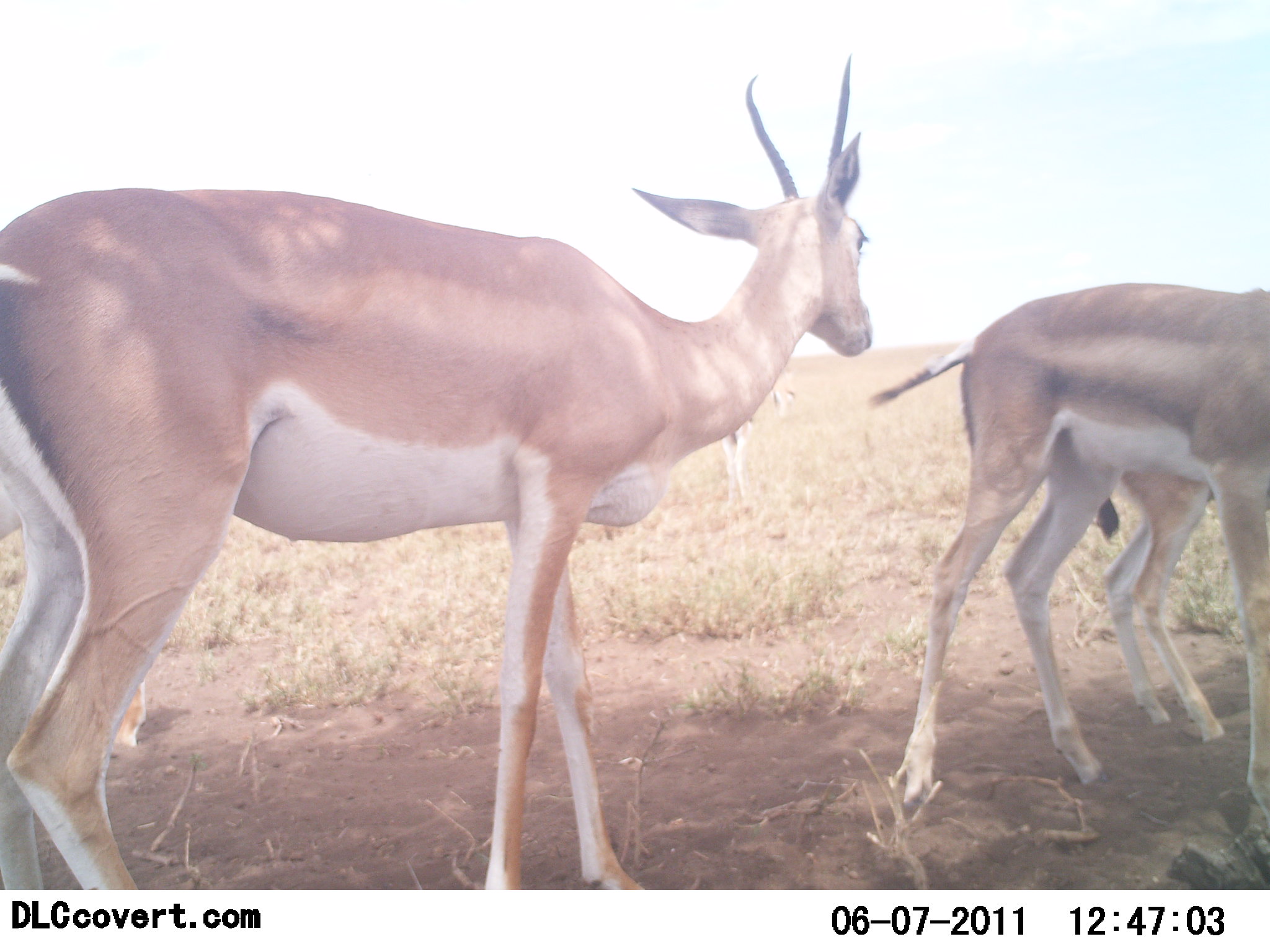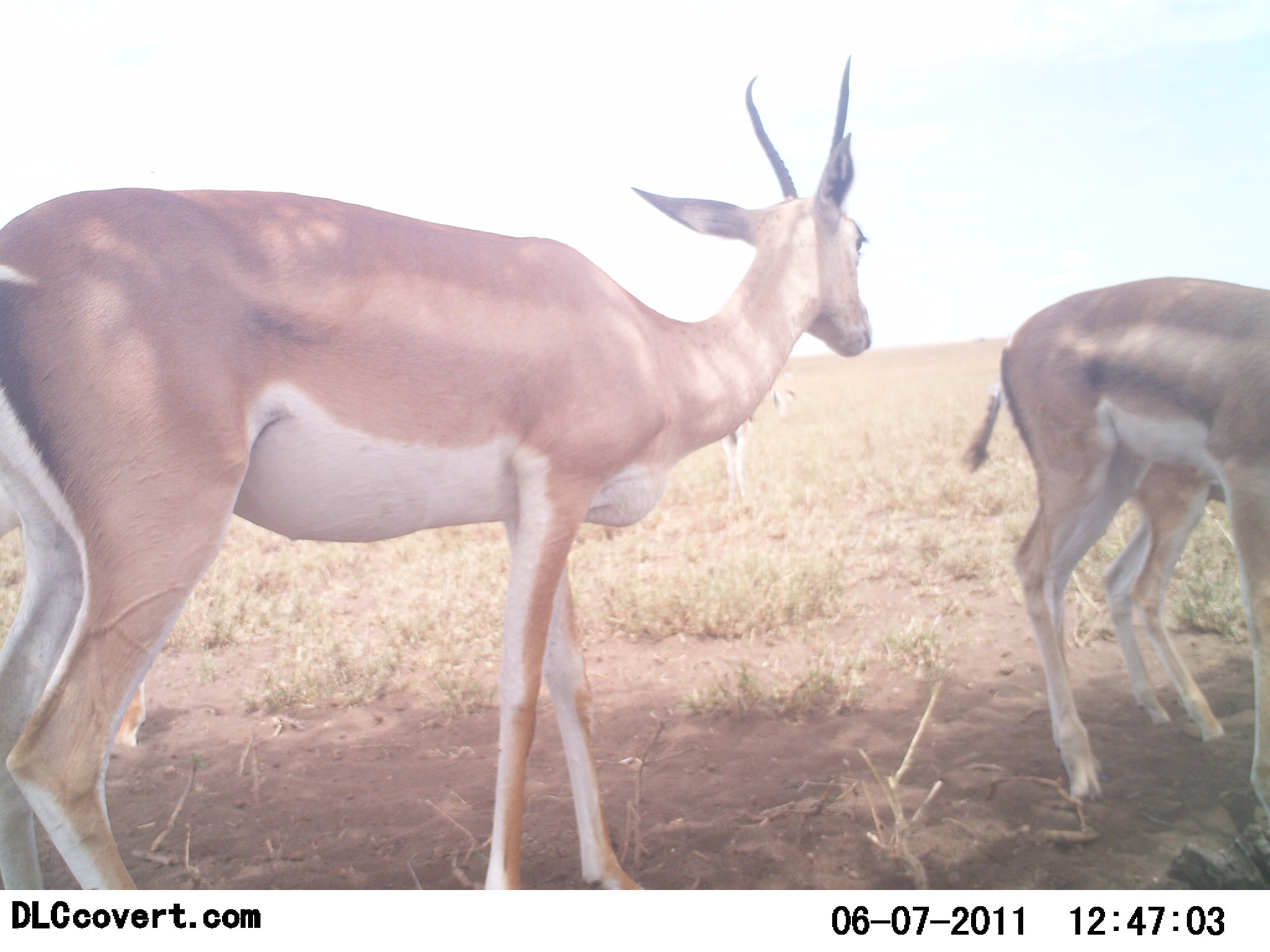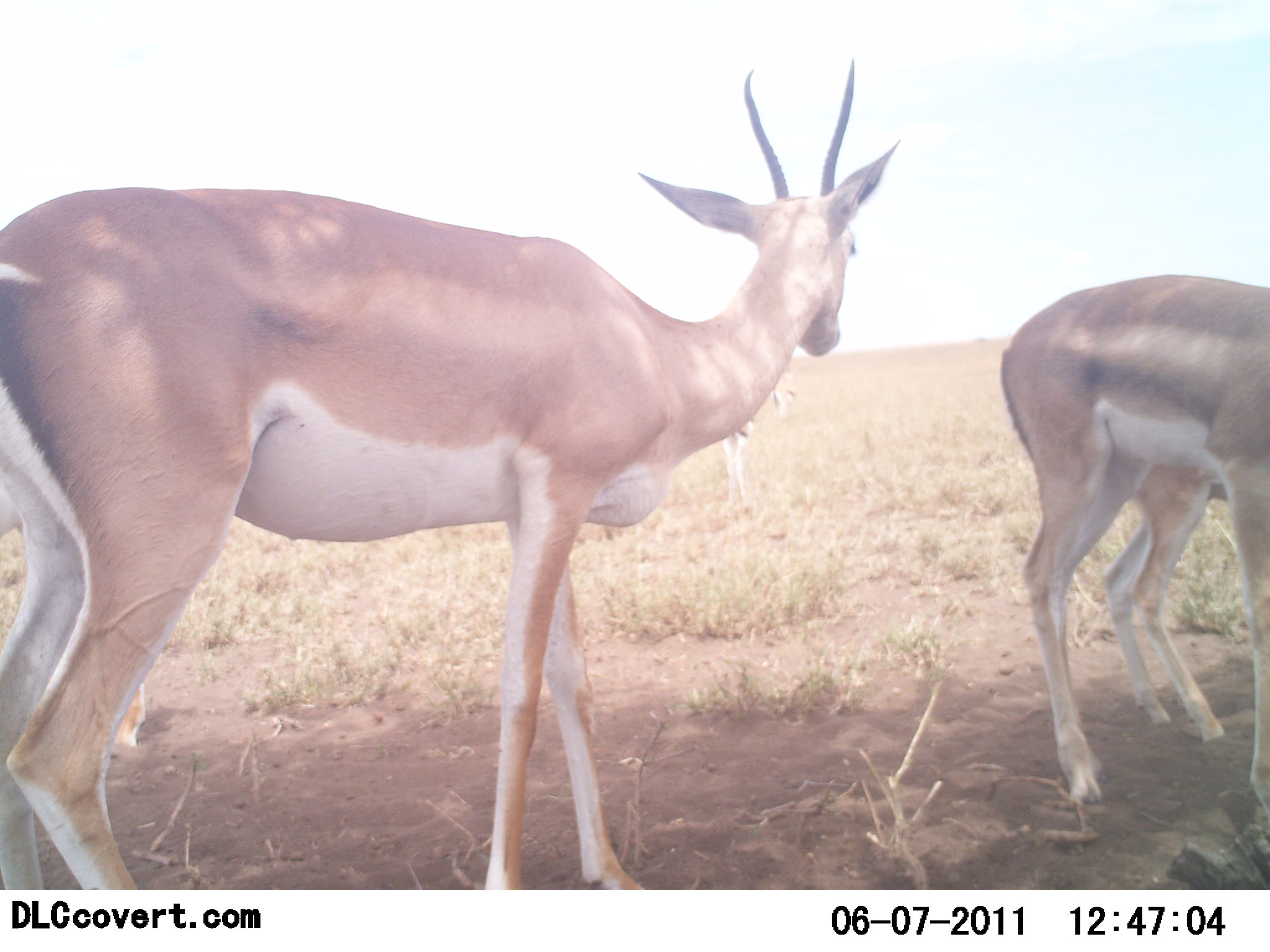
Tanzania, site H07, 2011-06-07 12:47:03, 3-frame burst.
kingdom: Animalia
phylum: Chordata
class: Mammalia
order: Artiodactyla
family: Bovidae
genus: Nanger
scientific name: Nanger granti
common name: grant's gazelle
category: gazellegrants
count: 3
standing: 85%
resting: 31%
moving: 8%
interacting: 8%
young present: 23%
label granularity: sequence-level